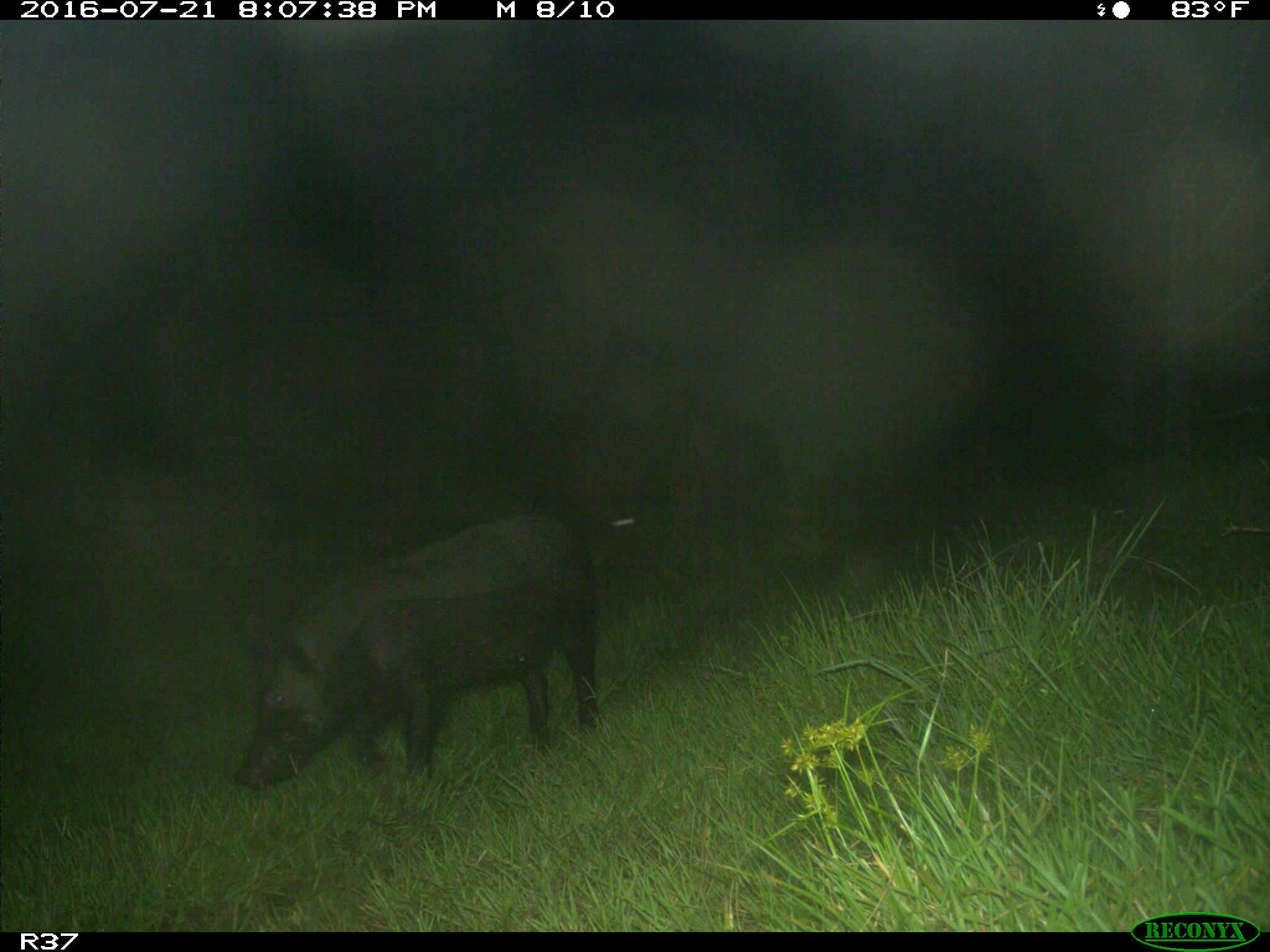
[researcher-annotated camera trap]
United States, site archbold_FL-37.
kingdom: Animalia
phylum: Chordata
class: Mammalia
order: Artiodactyla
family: Suidae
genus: Sus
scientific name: Sus scrofa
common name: wild boar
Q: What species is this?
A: Sus scrofa (wild boar).